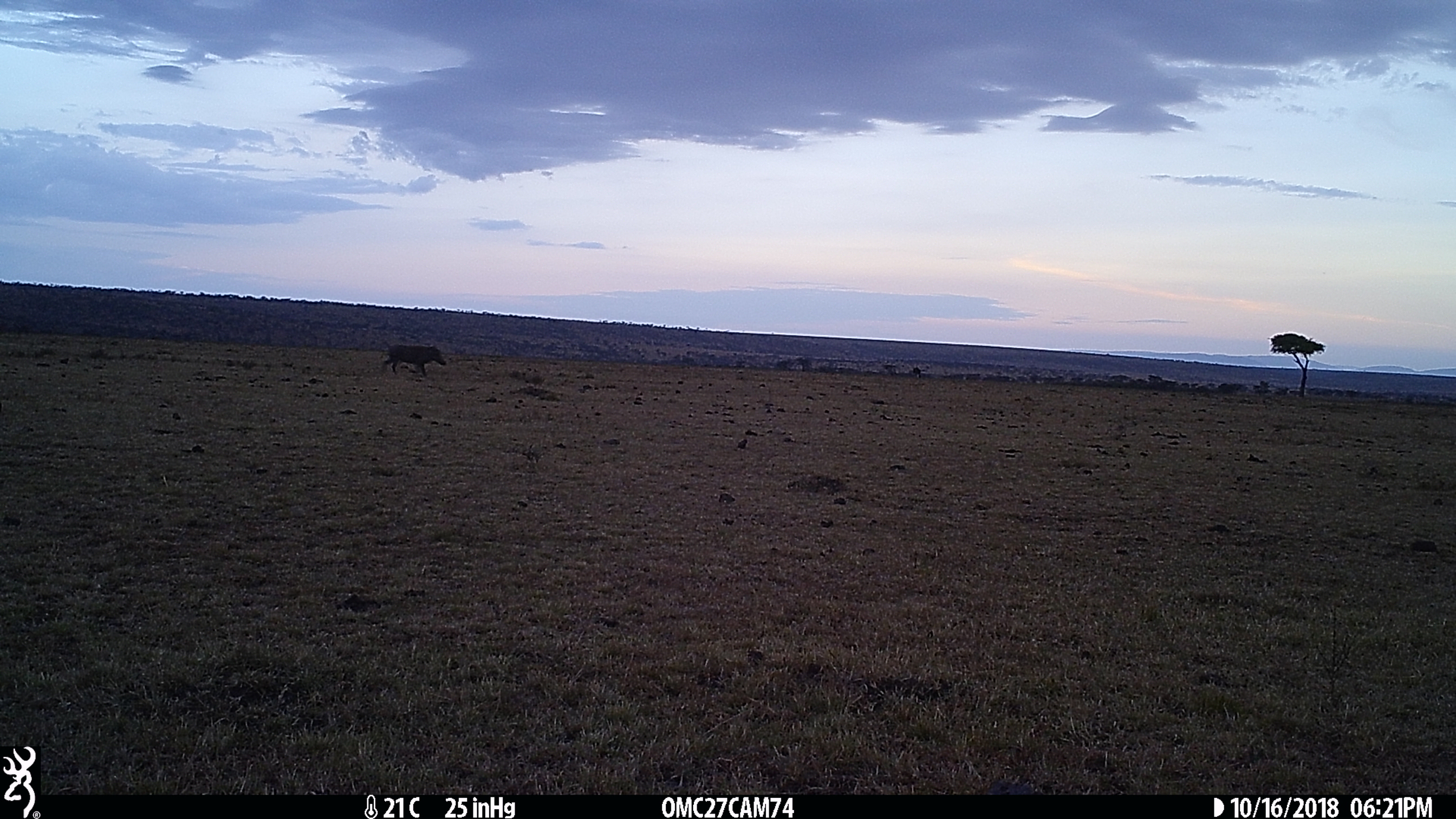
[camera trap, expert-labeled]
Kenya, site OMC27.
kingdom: Animalia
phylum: Chordata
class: Mammalia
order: Artiodactyla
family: Suidae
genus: Phacochoerus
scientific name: Phacochoerus africanus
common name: common warthog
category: warthog